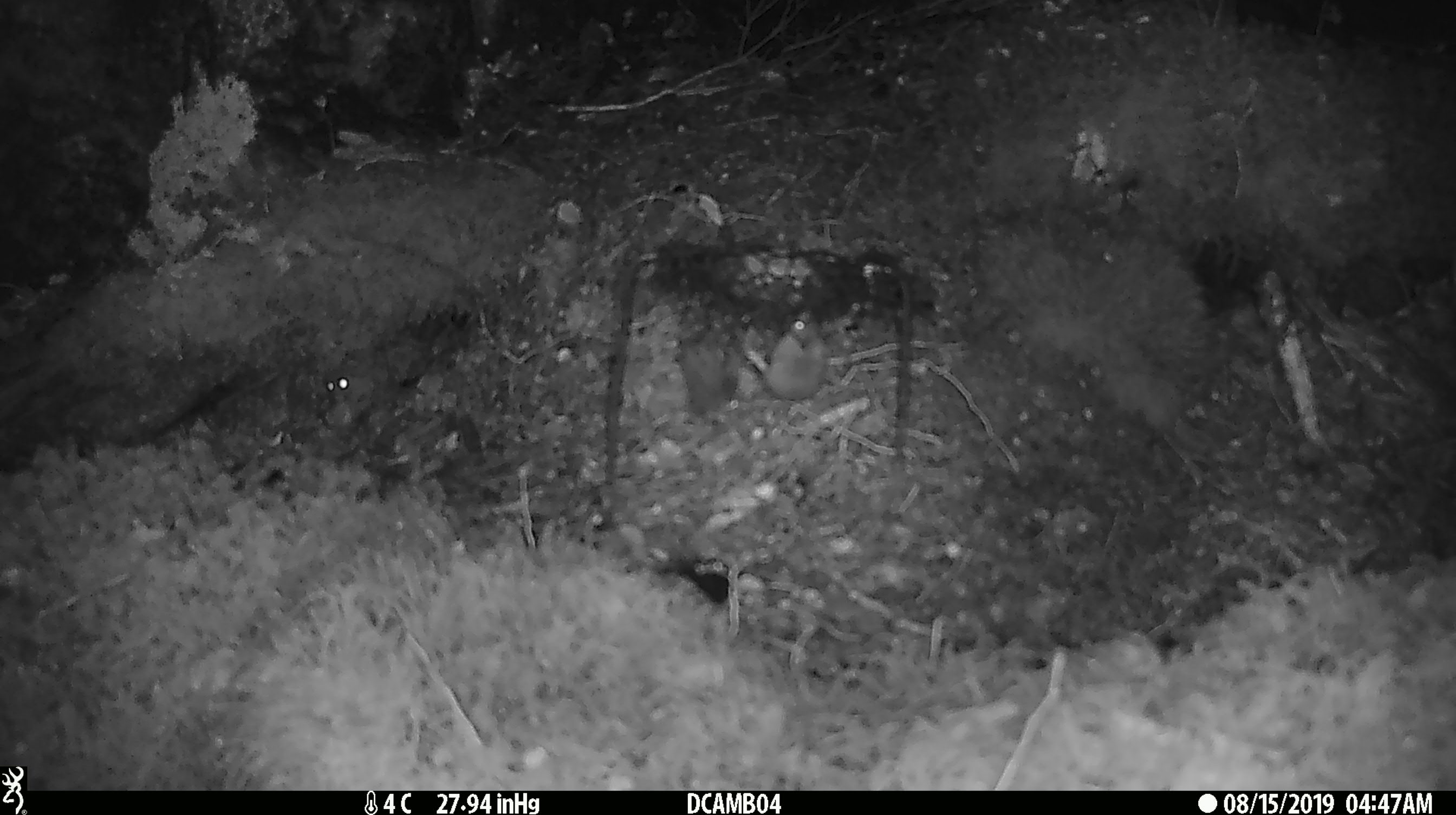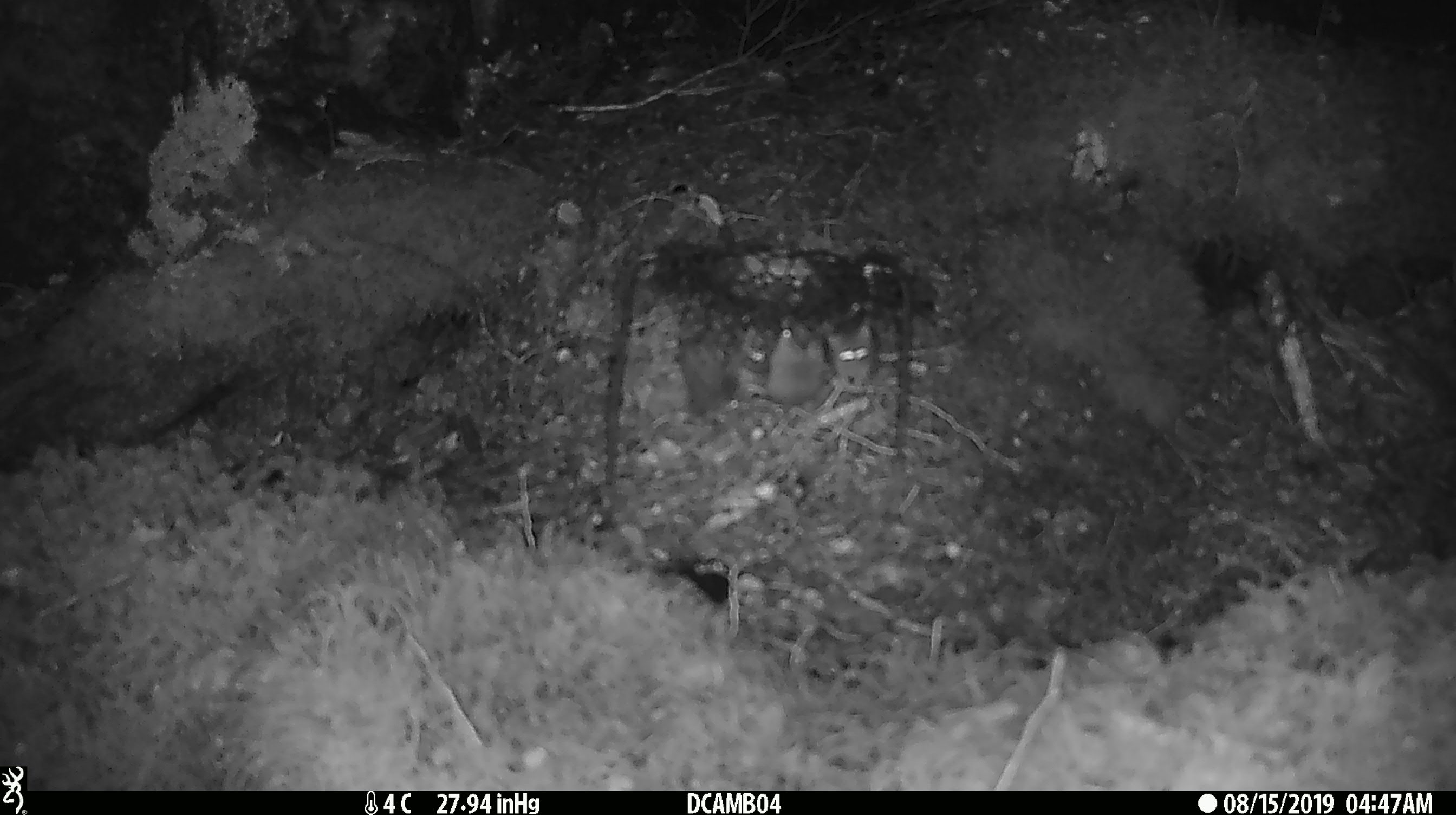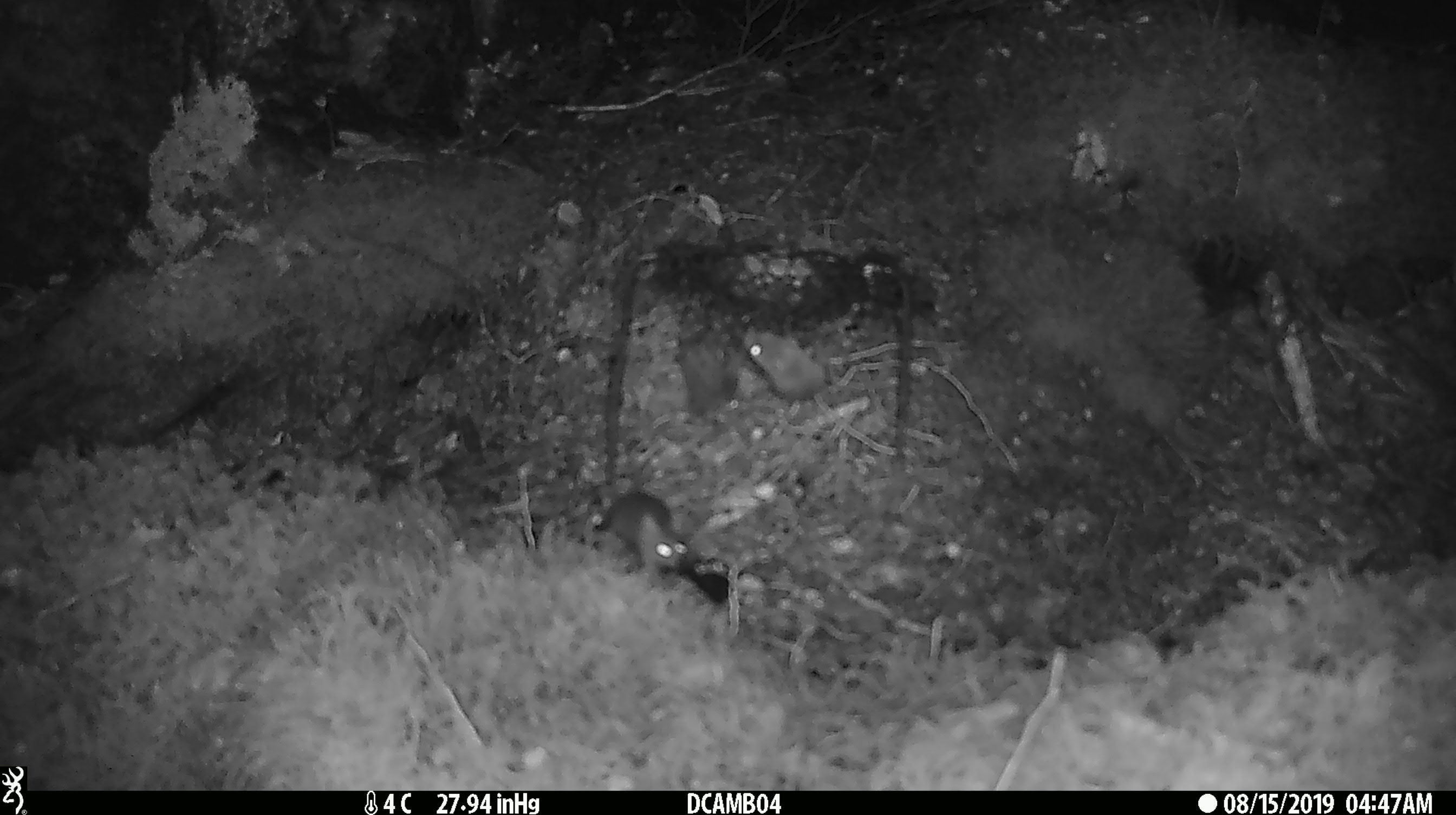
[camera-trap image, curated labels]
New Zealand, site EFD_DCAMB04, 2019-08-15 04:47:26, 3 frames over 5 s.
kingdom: Animalia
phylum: Chordata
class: Mammalia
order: Rodentia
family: Muridae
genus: Mus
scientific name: Mus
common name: mouse